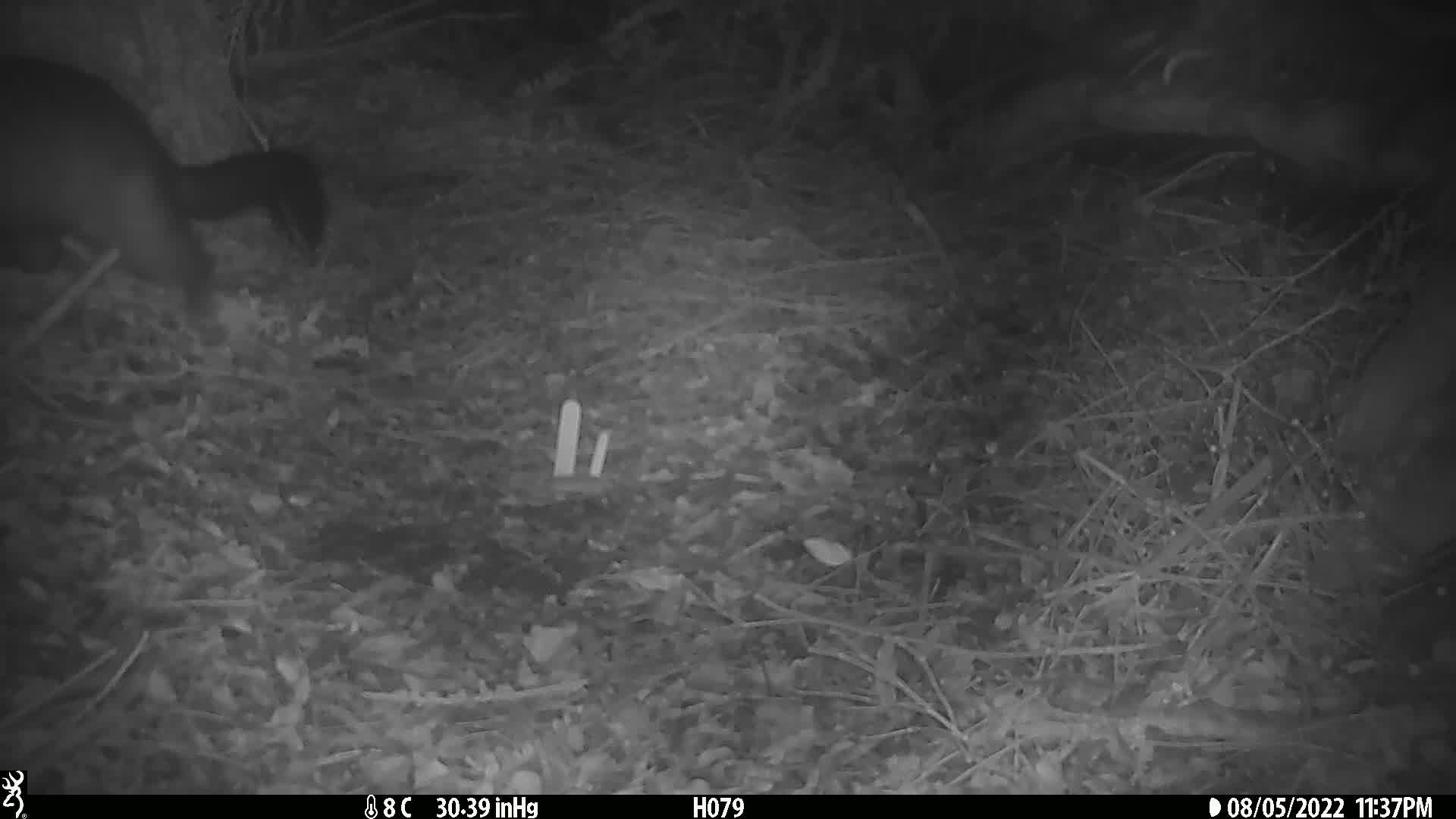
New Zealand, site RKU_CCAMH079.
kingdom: Animalia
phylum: Chordata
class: Mammalia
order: Diprotodontia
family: Phalangeridae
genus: Trichosurus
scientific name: Trichosurus vulpecula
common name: common brushtail possum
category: possum